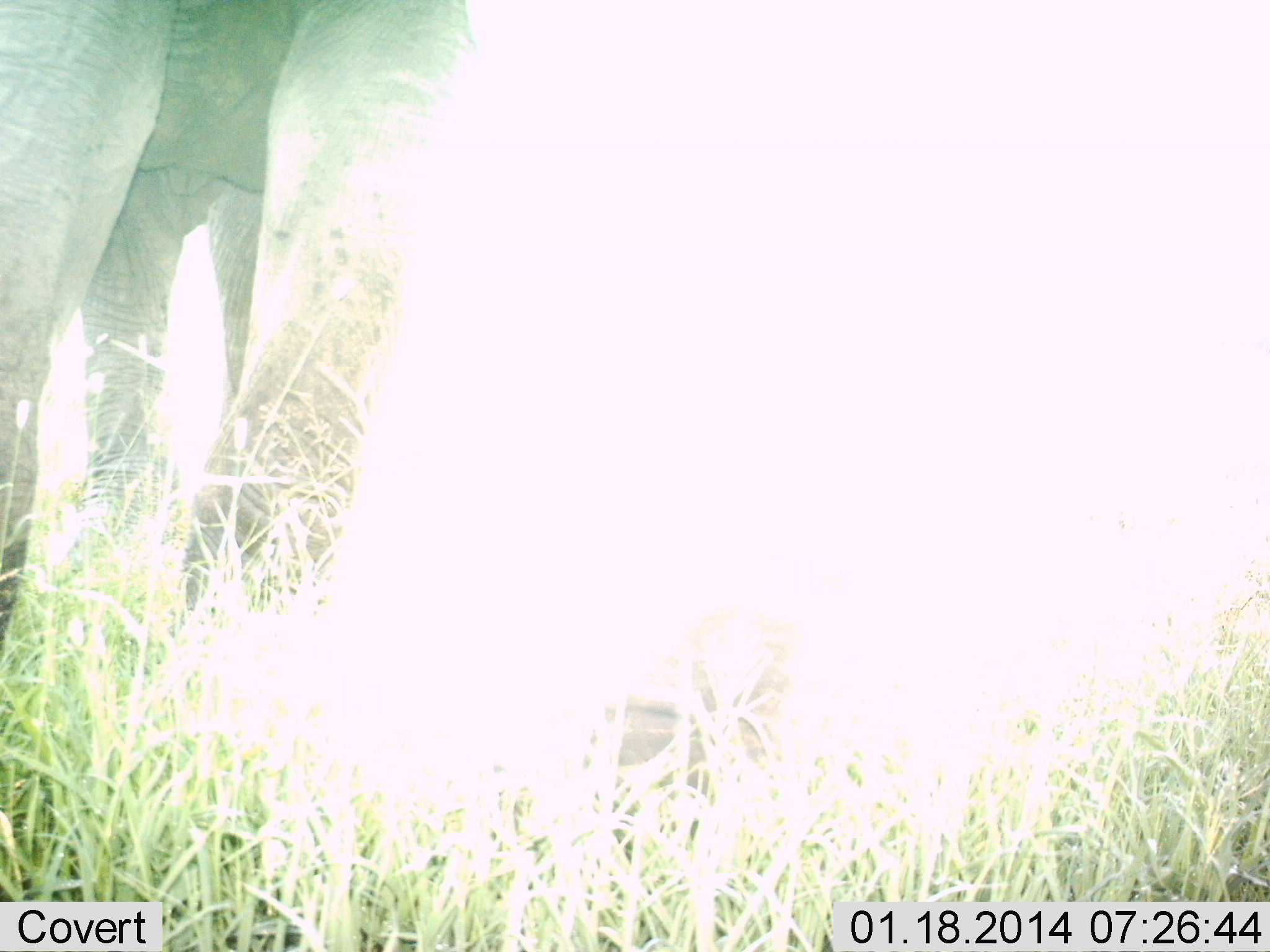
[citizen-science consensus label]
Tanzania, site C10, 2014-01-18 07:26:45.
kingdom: Animalia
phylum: Chordata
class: Mammalia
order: Proboscidea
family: Elephantidae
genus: Loxodonta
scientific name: Loxodonta africana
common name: african bush elephant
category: elephant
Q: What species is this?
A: Elephant (african bush elephant) (Loxodonta africana).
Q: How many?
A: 1.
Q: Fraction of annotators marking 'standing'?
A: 73%.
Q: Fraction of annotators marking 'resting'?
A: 0%.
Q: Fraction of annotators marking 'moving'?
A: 27%.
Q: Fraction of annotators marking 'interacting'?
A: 0%.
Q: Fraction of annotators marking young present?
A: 0%.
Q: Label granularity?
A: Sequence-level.